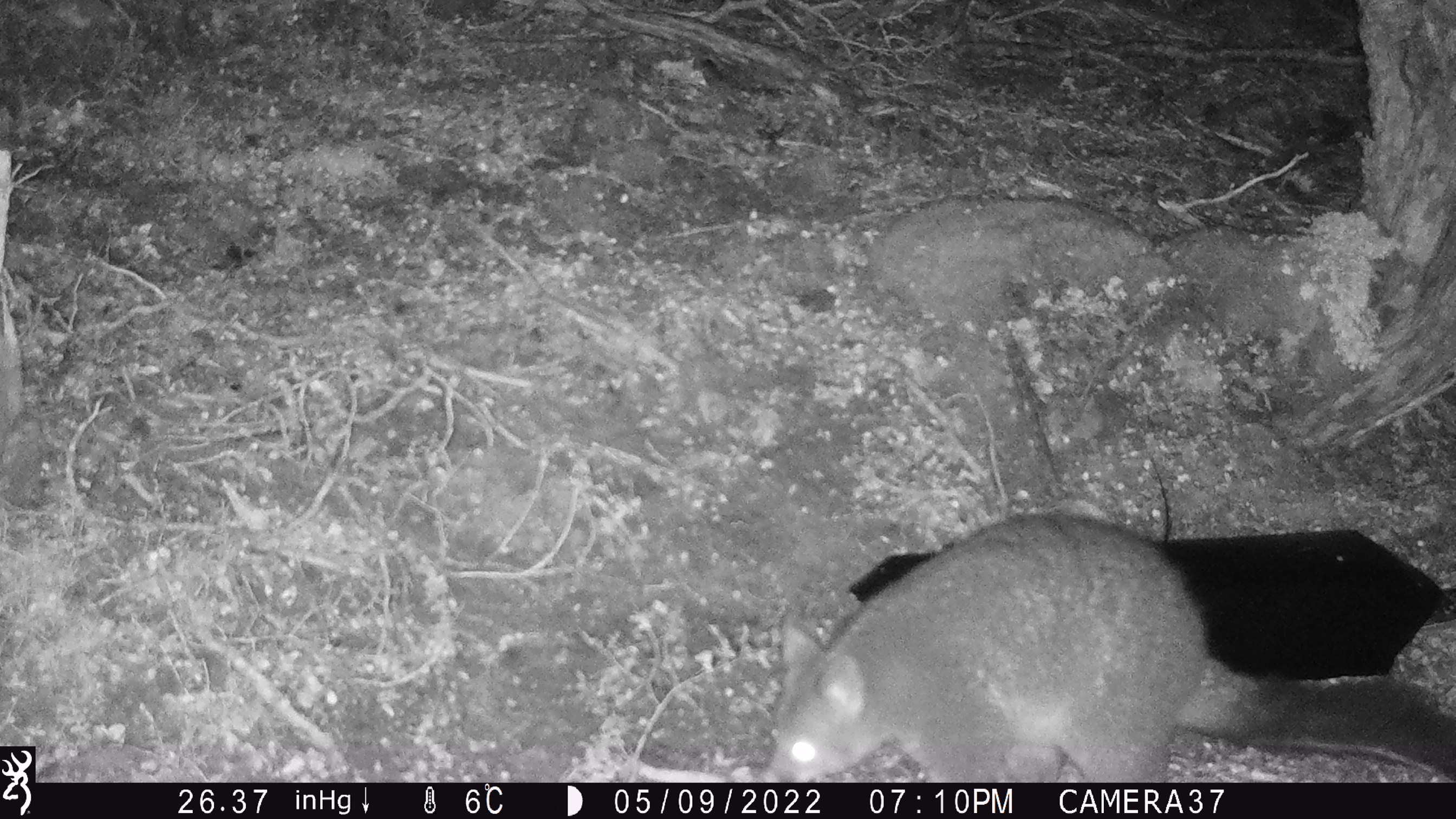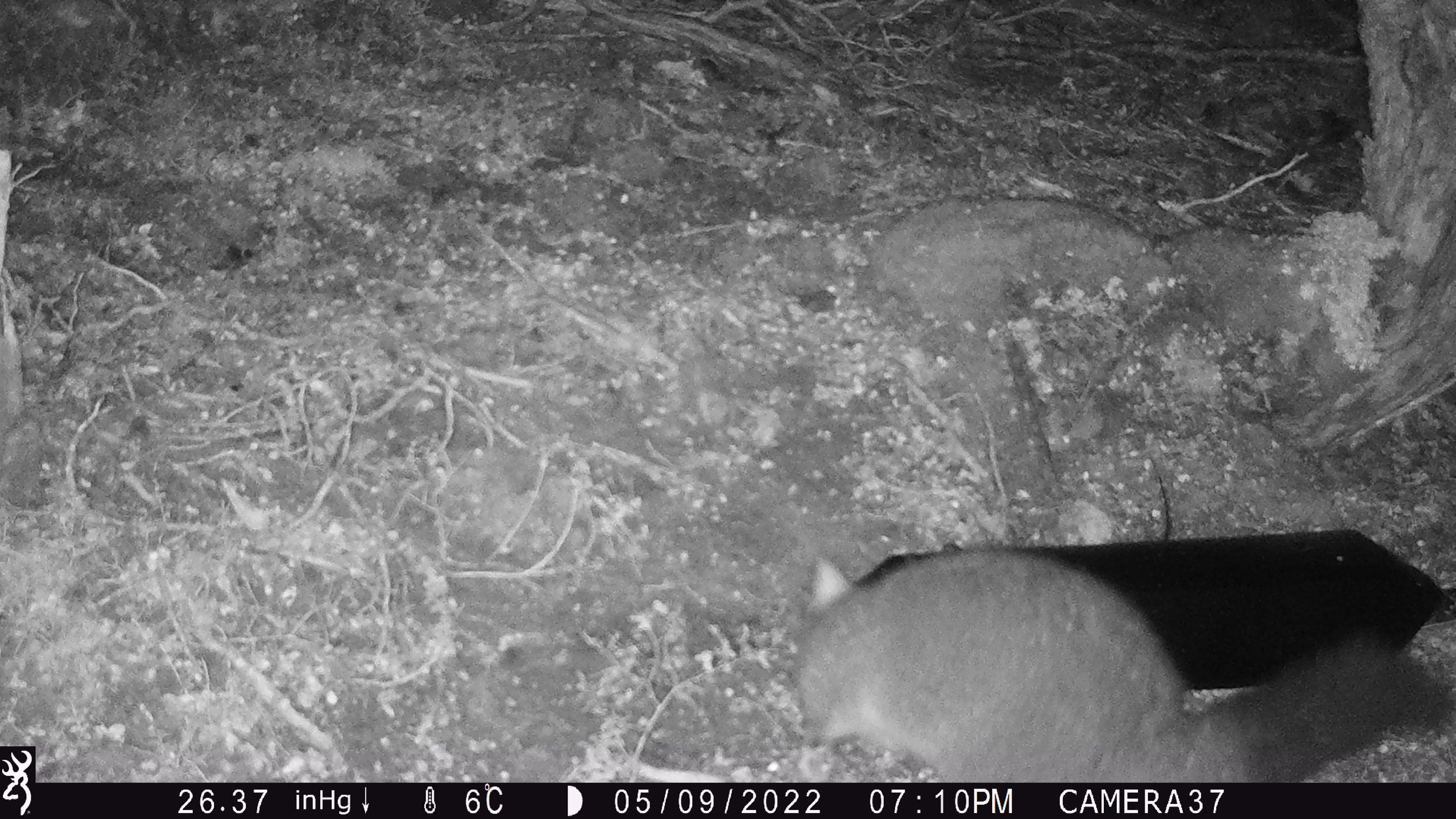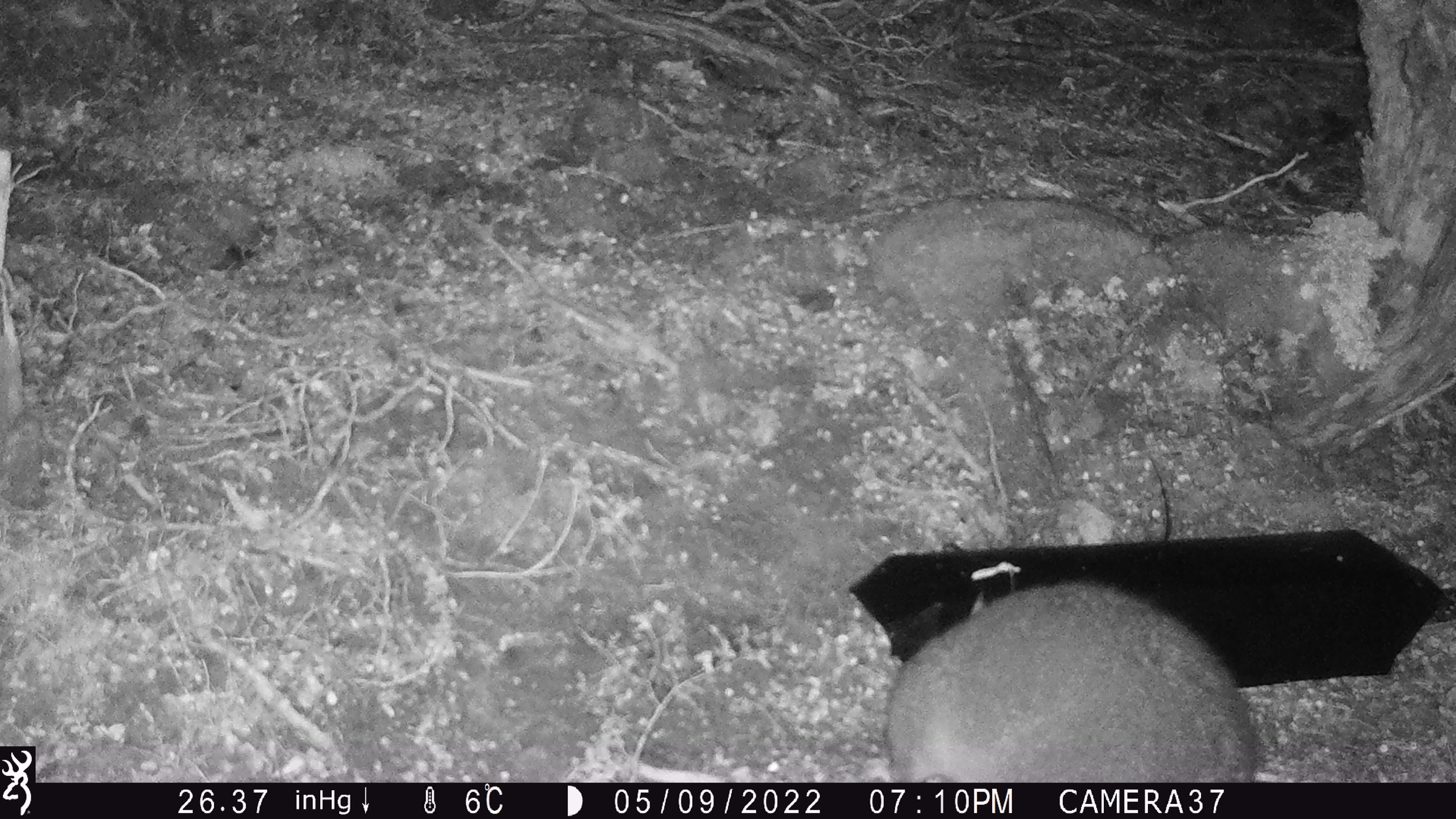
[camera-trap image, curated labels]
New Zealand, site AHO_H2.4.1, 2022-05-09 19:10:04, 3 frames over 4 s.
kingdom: Animalia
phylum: Chordata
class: Mammalia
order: Diprotodontia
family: Phalangeridae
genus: Trichosurus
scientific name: Trichosurus vulpecula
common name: common brushtail possum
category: possum